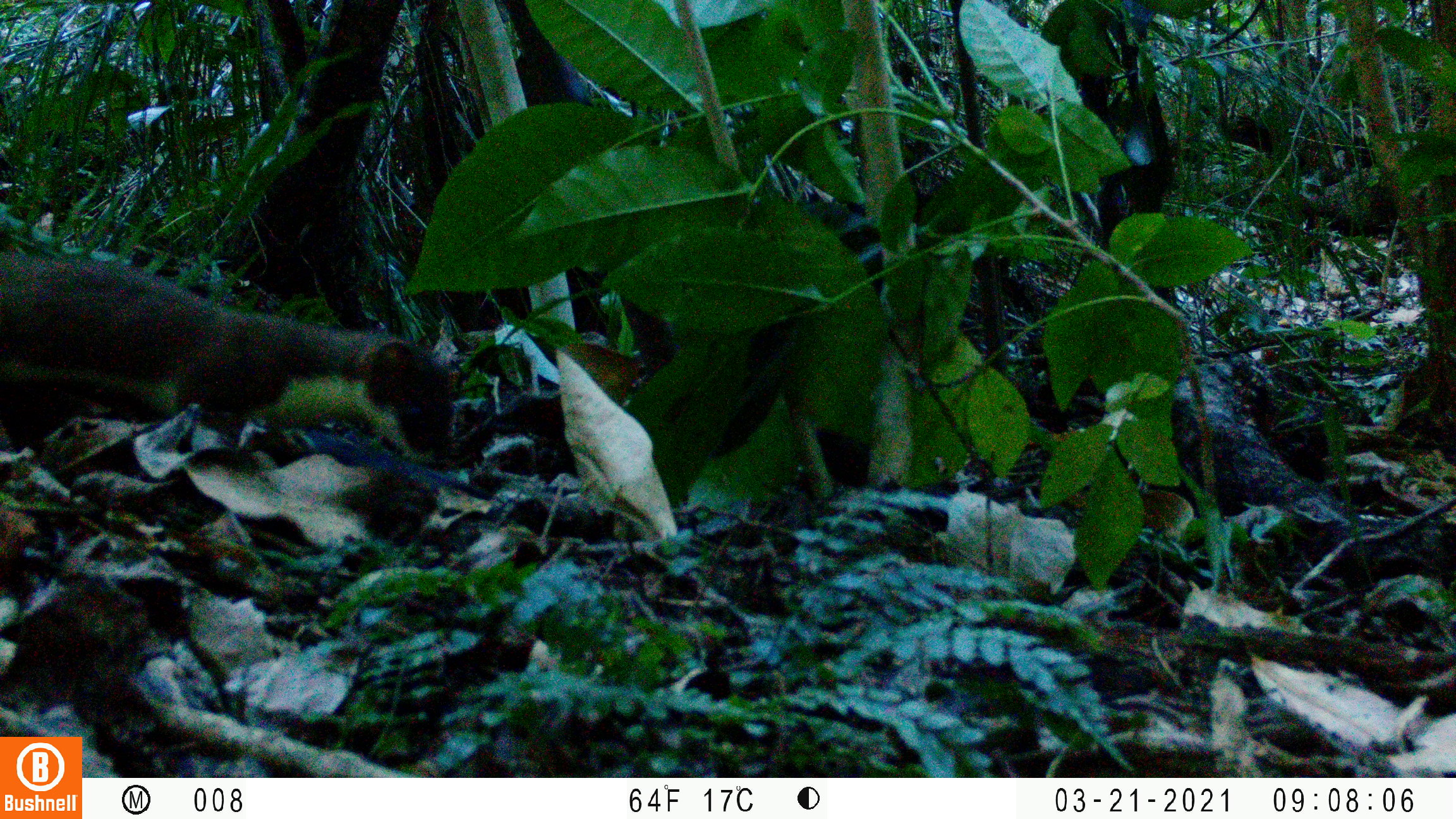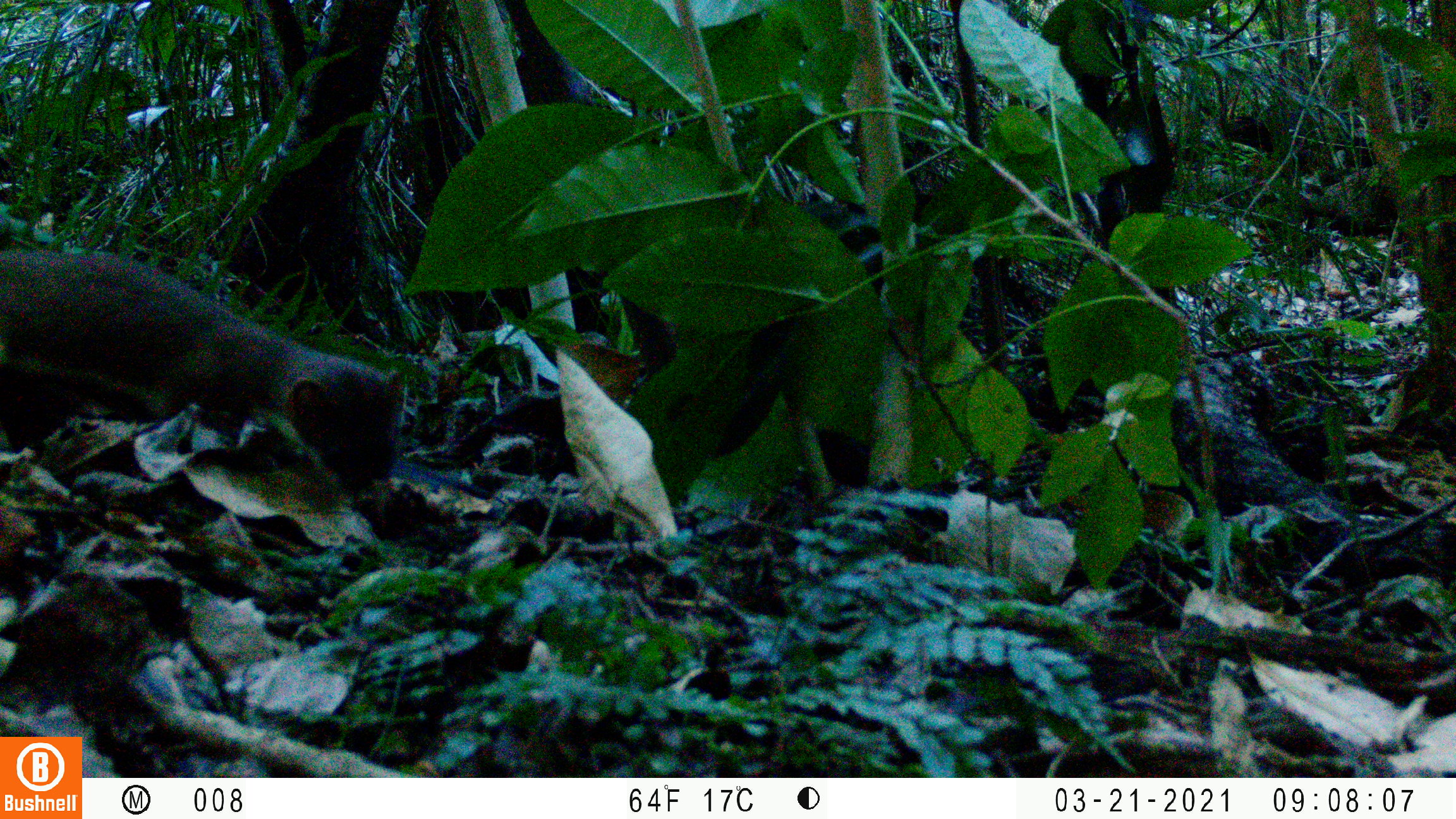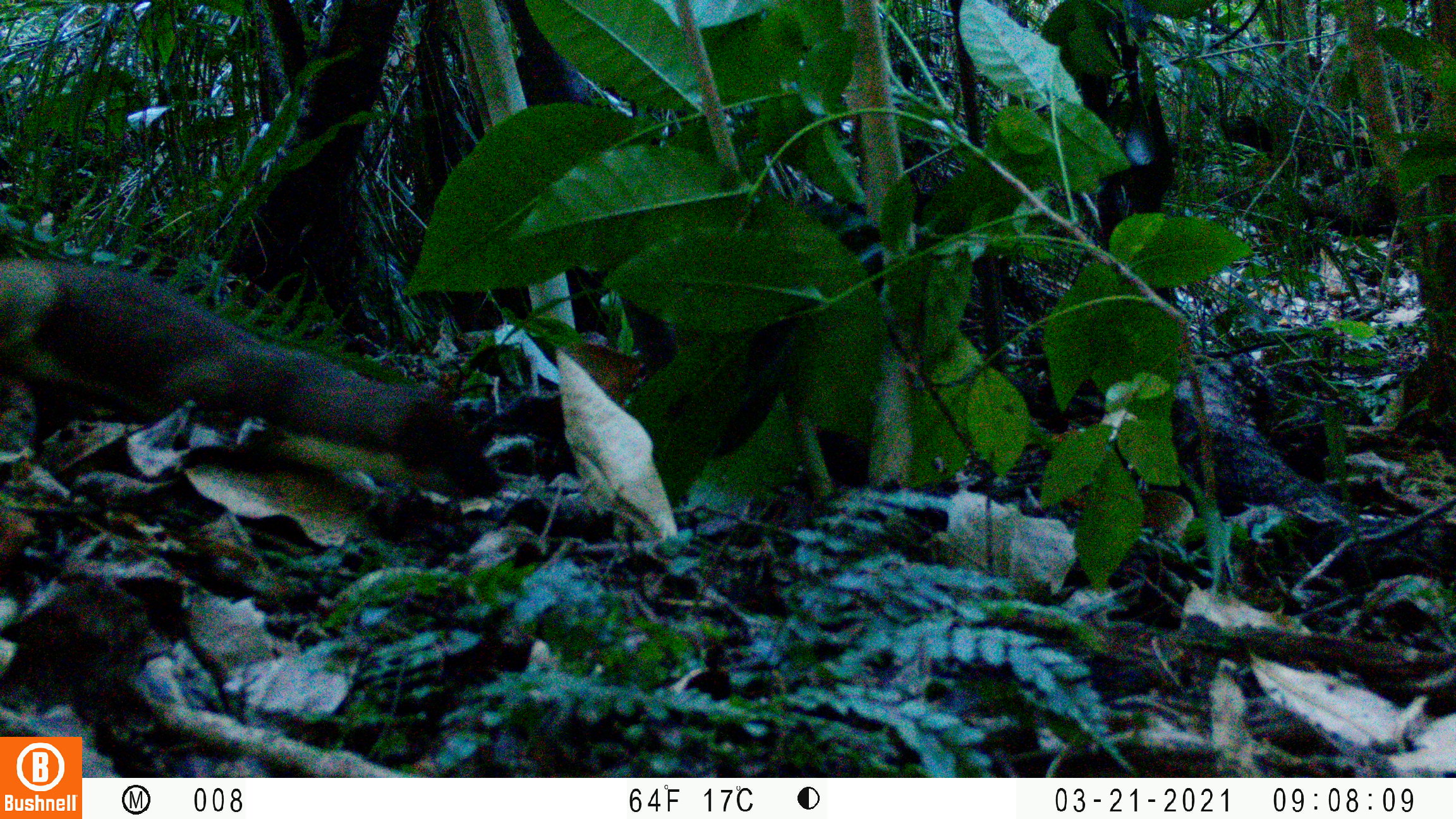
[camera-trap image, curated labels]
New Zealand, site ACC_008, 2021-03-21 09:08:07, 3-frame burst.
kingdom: Animalia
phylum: Chordata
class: Mammalia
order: Carnivora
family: Mustelidae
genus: Mustela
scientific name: Mustela erminea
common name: stoat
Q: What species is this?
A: Stoat (Mustela erminea).